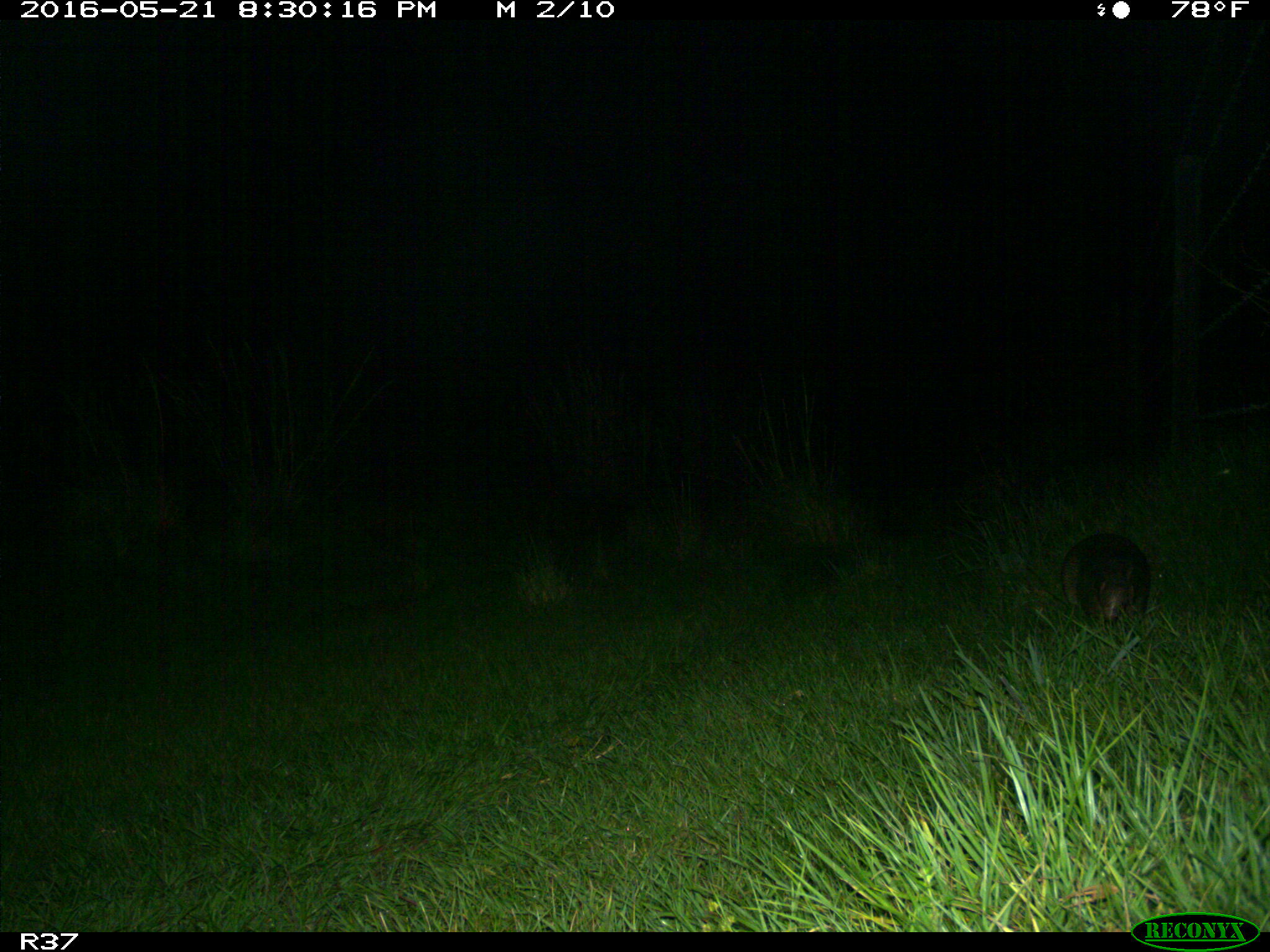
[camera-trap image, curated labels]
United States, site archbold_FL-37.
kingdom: Animalia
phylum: Chordata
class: Mammalia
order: Cingulata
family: Dasypodidae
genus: Dasypus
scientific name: Dasypus novemcinctus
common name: nine-banded armadillo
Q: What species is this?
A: Dasypus novemcinctus (nine-banded armadillo).